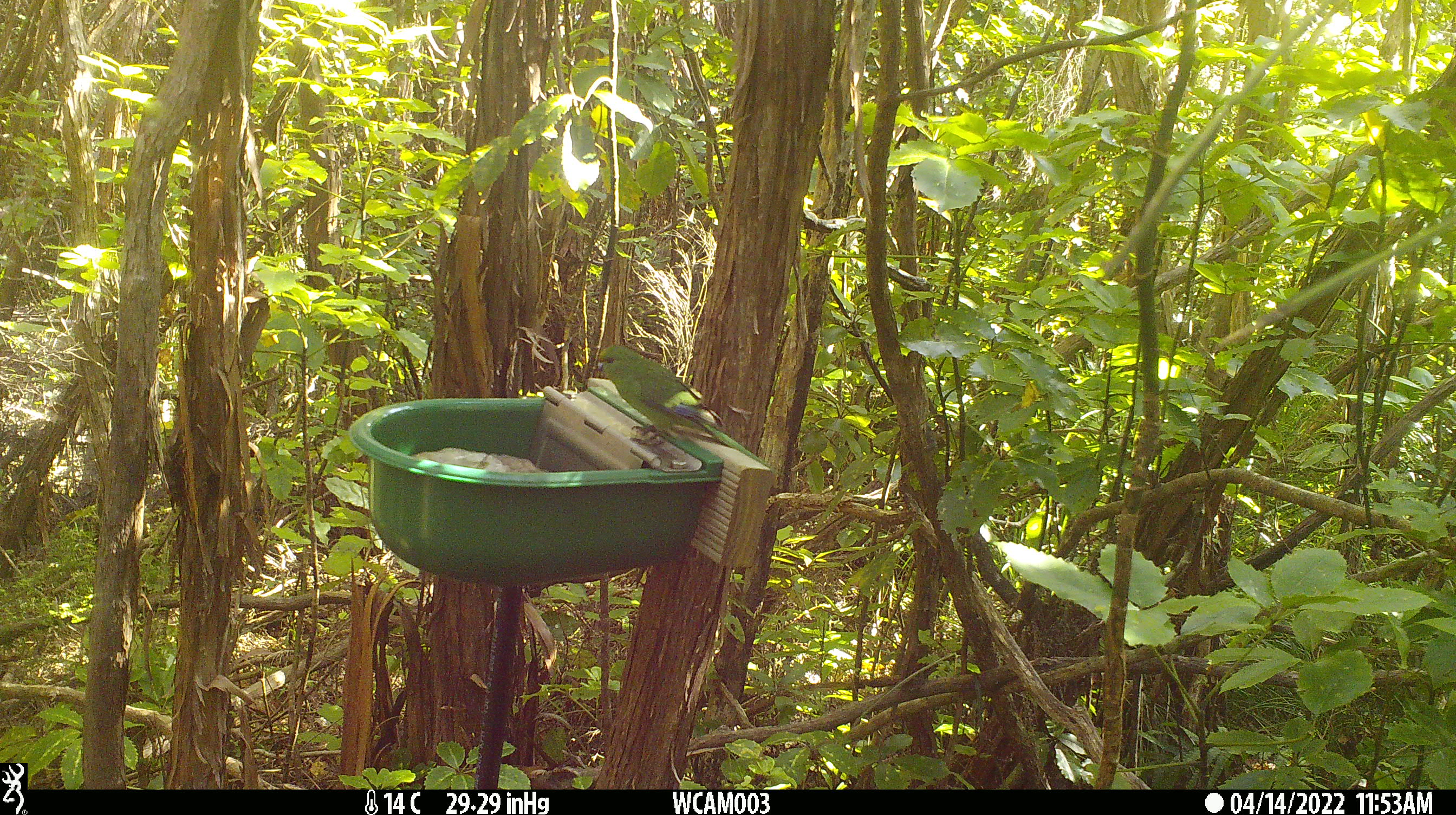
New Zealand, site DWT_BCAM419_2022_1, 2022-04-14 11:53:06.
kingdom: Animalia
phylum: Chordata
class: Aves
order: Psittaciformes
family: Psittaculidae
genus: Cyanoramphus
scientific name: Cyanoramphus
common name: parakeet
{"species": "parakeet (Cyanoramphus)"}